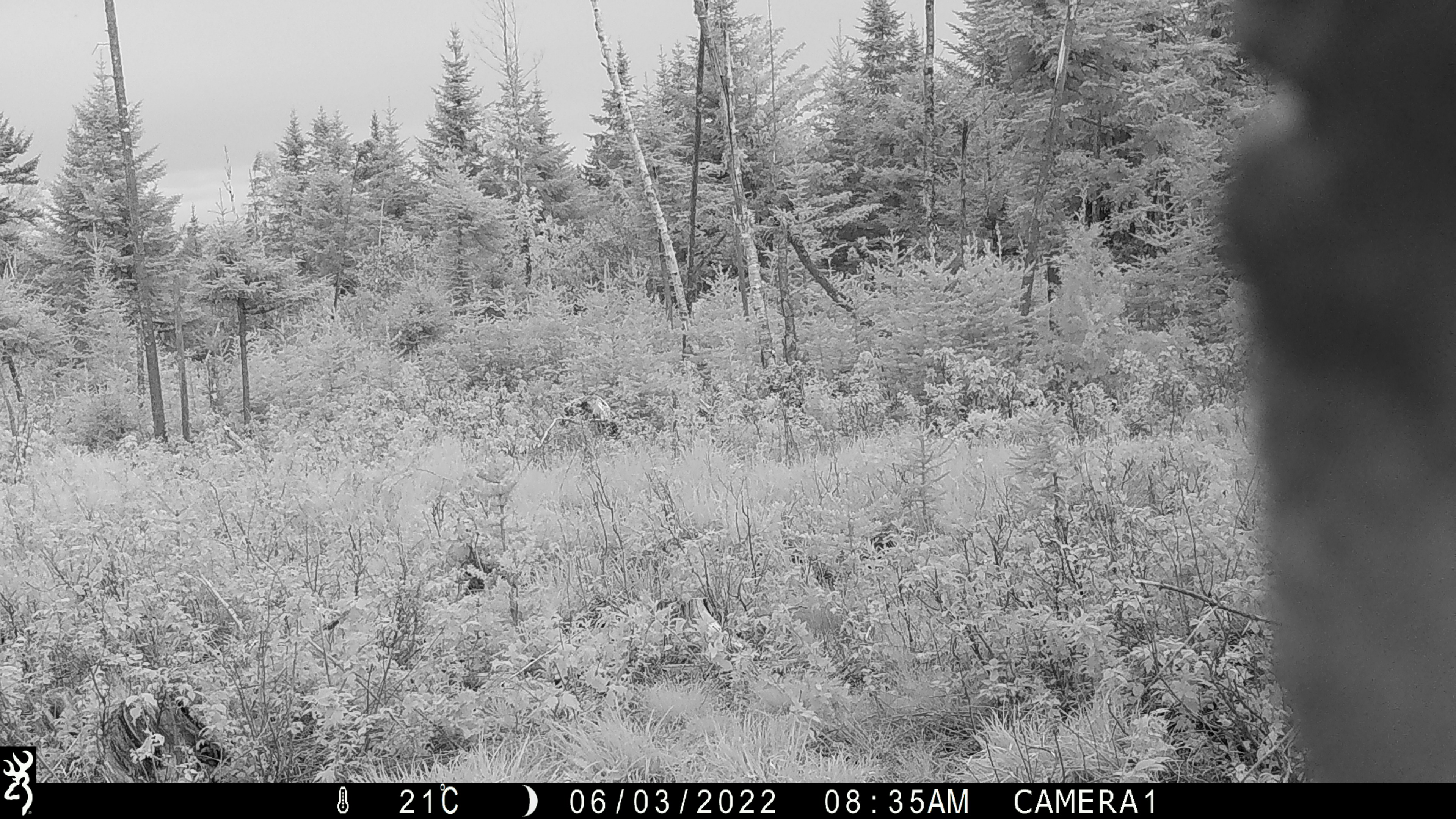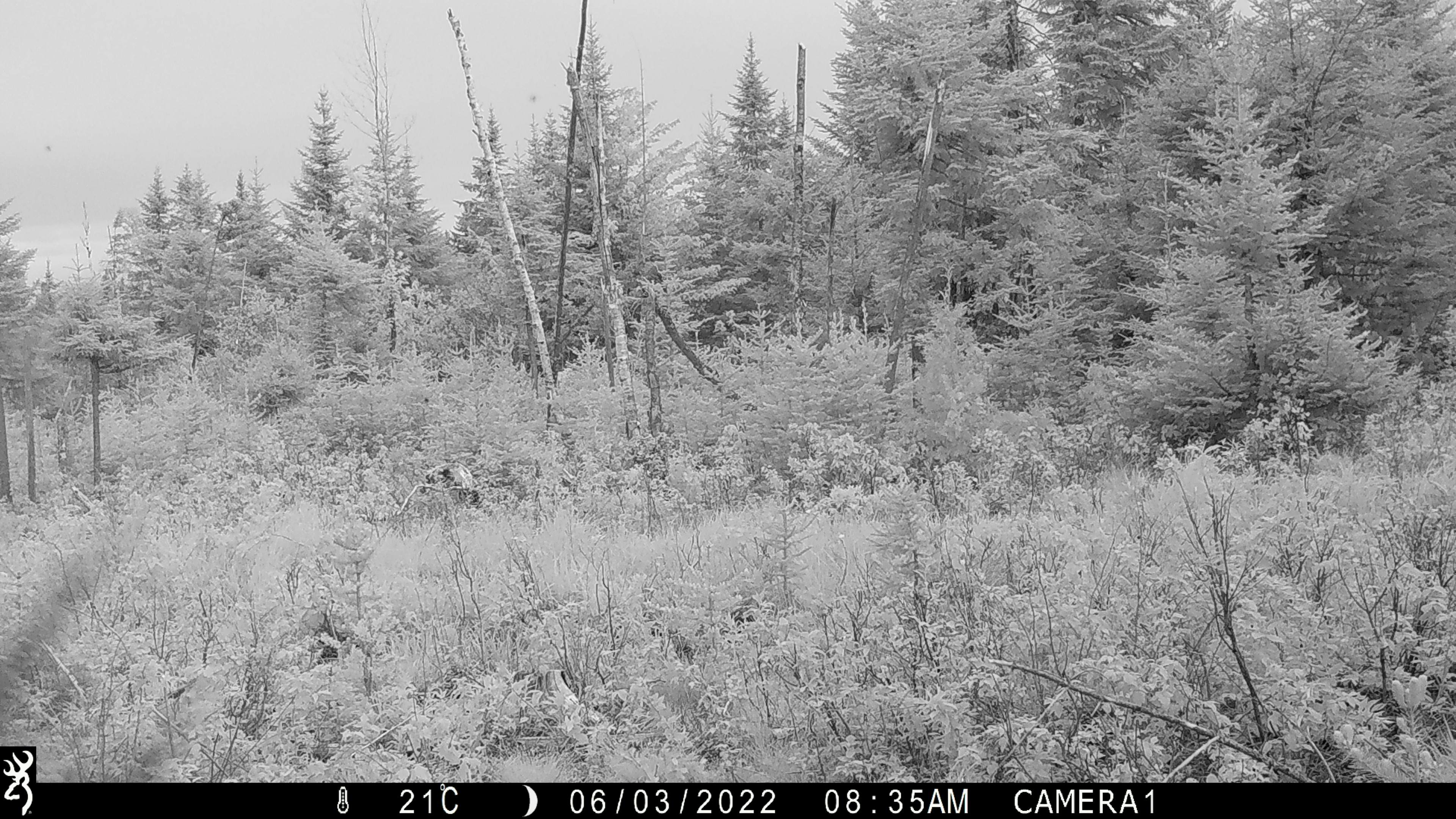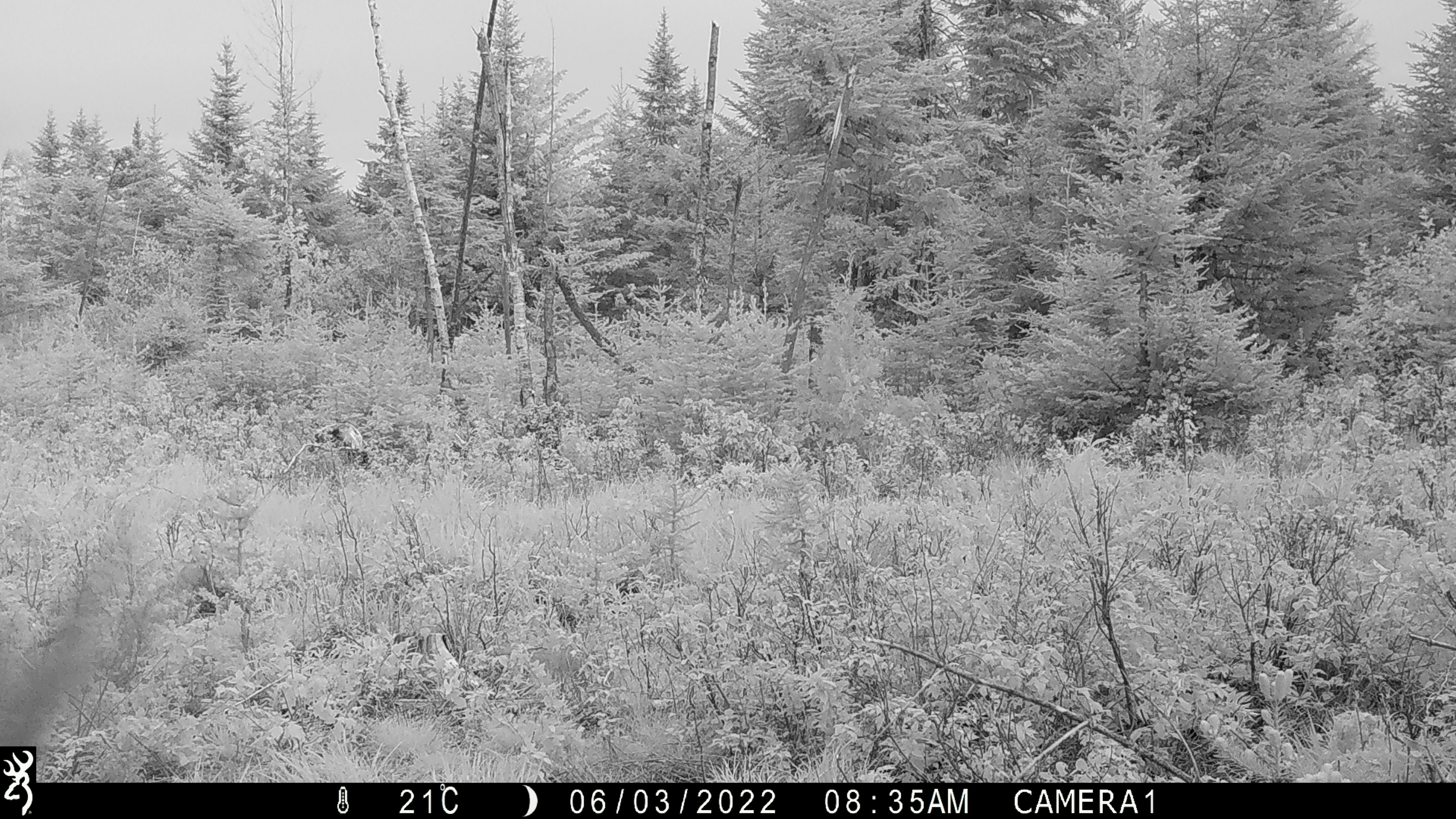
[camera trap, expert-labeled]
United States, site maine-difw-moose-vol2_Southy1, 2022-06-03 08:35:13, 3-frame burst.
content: unidentified animal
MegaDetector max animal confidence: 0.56